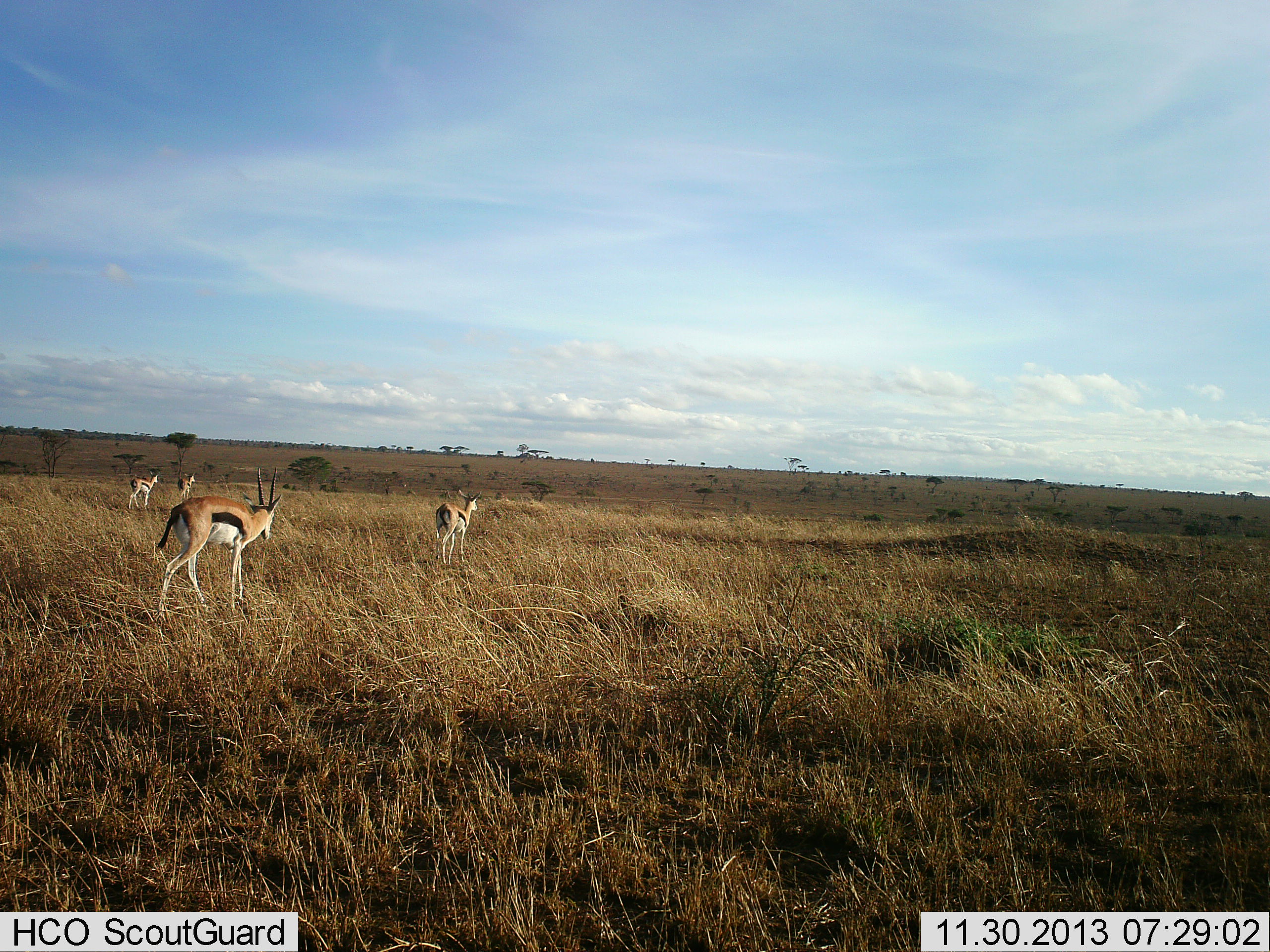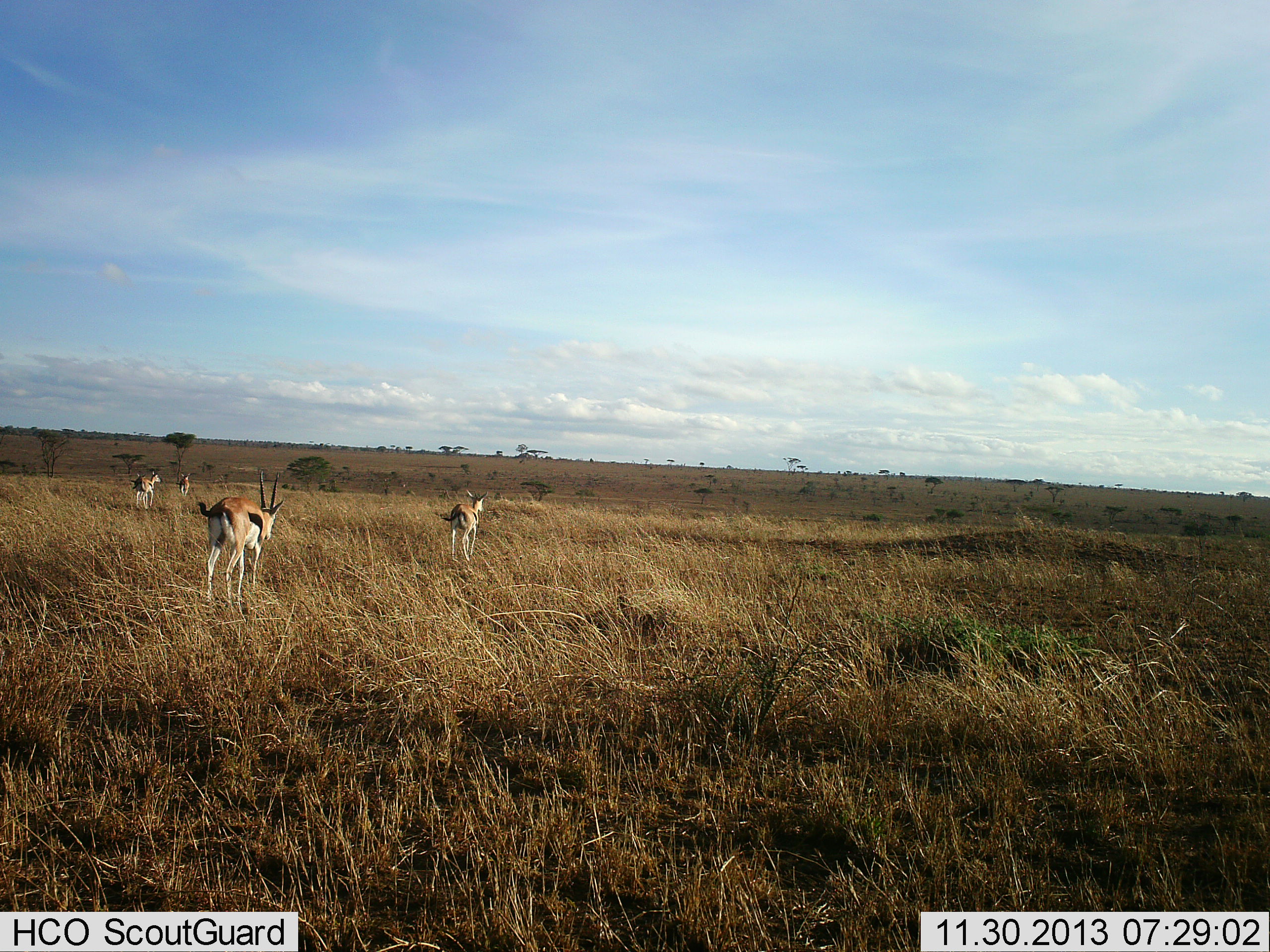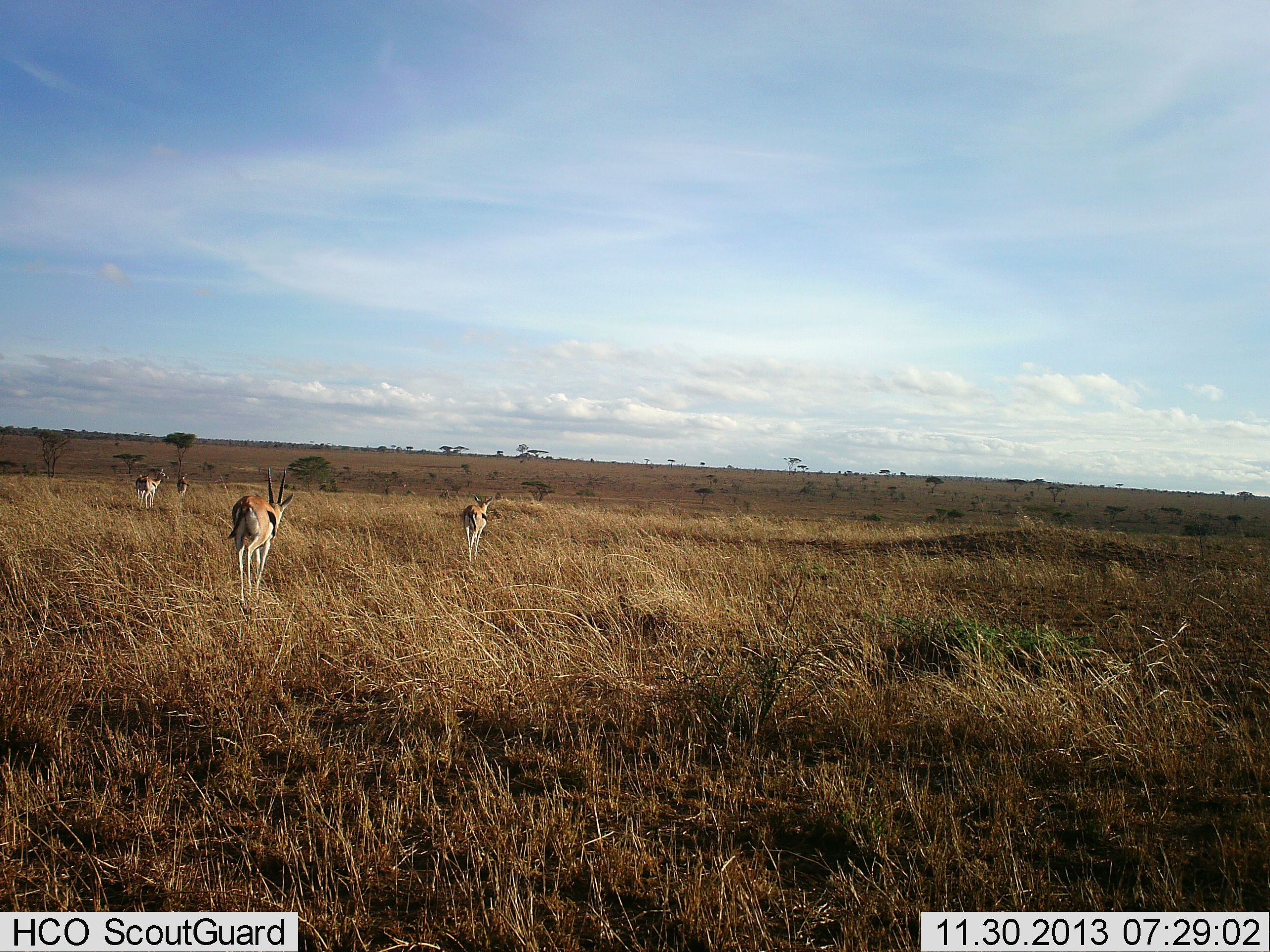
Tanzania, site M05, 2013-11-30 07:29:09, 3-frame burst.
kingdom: Animalia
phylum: Chordata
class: Mammalia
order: Artiodactyla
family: Bovidae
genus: Eudorcas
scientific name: Eudorcas thomsonii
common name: thomson's gazelle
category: gazellethomsons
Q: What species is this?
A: Gazellethomsons (thomson's gazelle) (Eudorcas thomsonii).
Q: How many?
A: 4.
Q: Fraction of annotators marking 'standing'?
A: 0%.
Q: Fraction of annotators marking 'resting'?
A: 0%.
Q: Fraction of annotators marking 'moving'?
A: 100%.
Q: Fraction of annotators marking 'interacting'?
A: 0%.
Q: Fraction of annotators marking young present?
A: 0%.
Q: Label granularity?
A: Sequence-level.